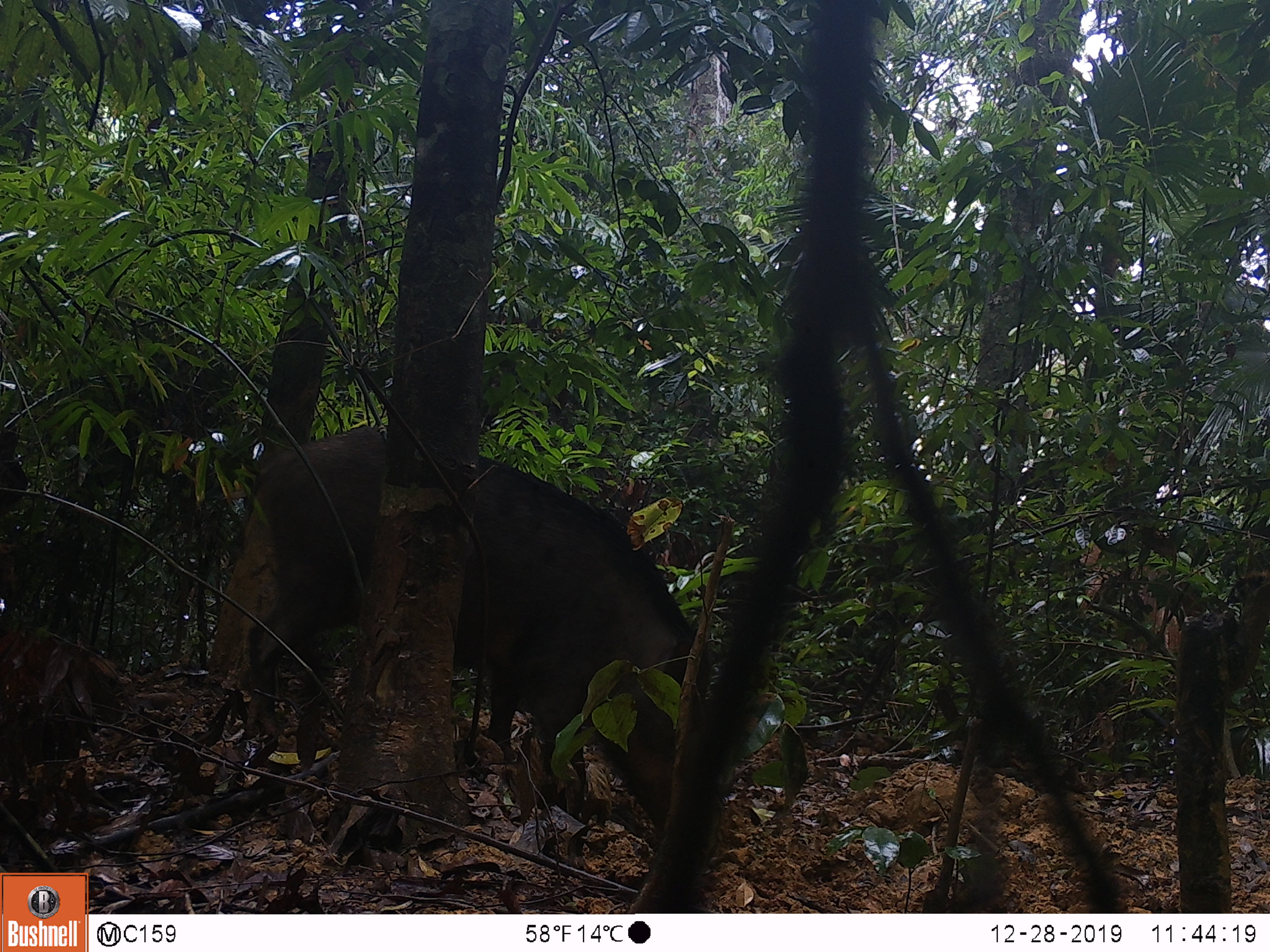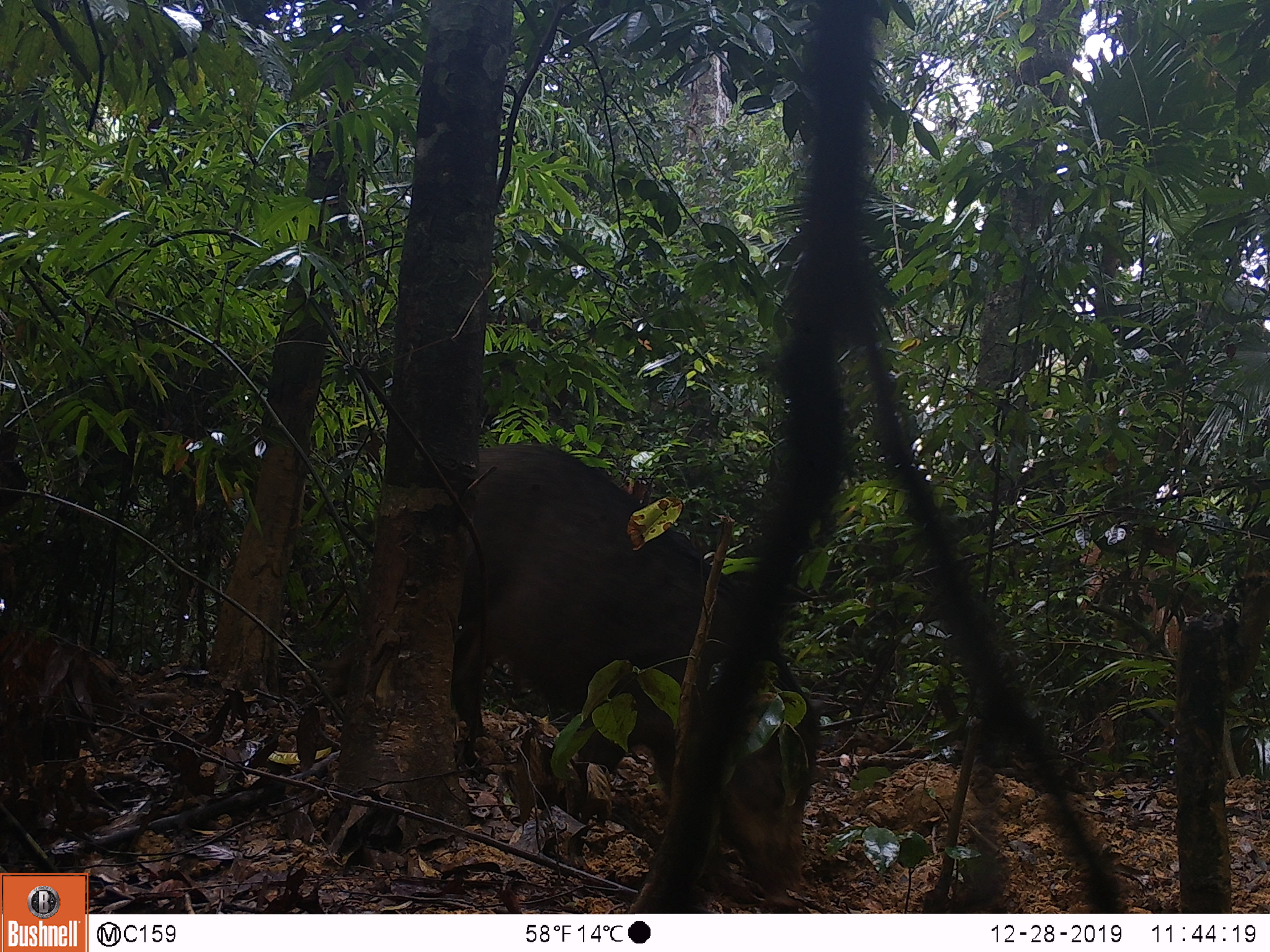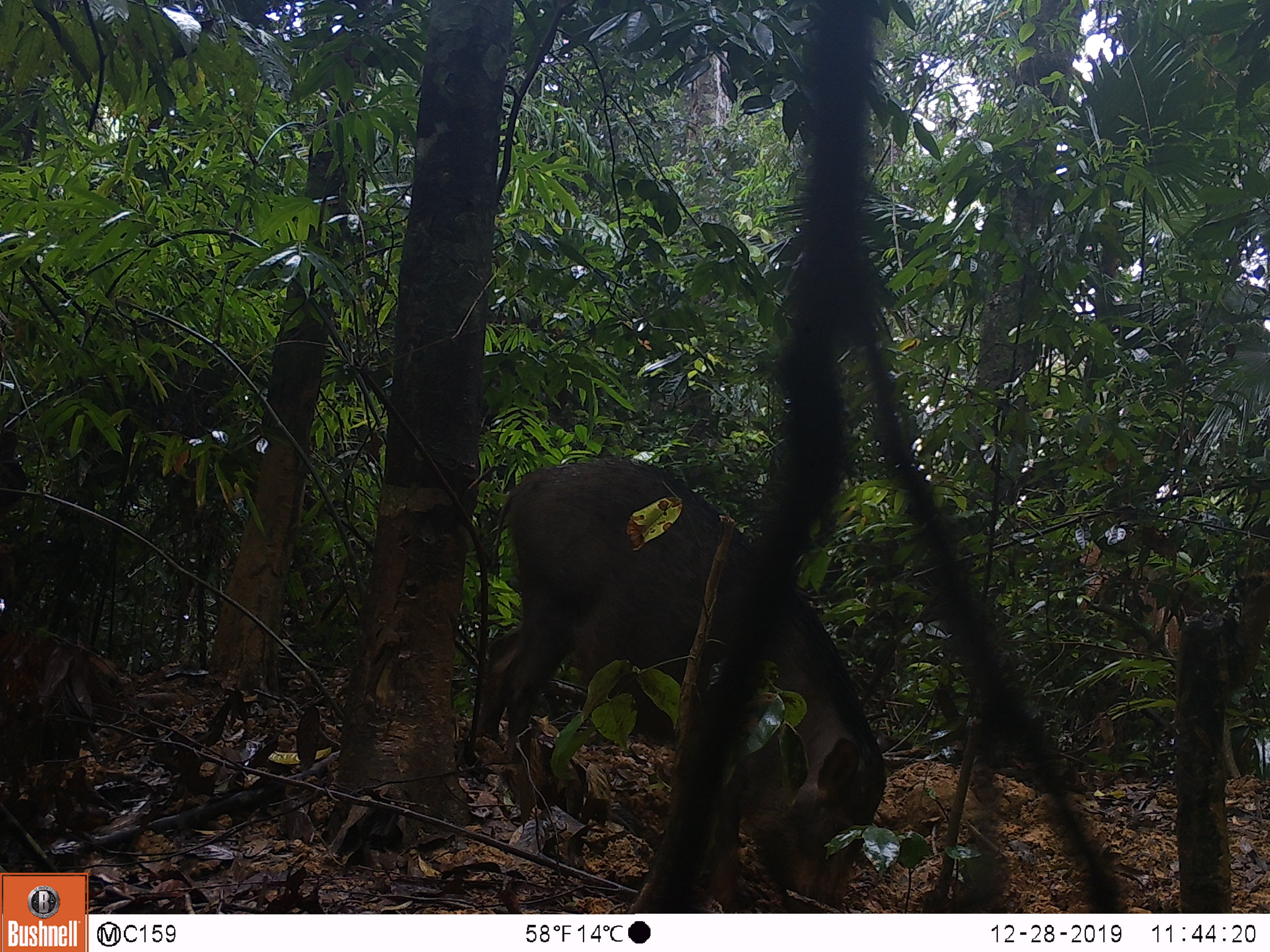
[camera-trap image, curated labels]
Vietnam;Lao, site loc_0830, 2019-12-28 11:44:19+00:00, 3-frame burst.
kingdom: Animalia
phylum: Chordata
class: Mammalia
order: Artiodactyla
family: Suidae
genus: Sus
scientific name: Sus scrofa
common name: eurasian wild pig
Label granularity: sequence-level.